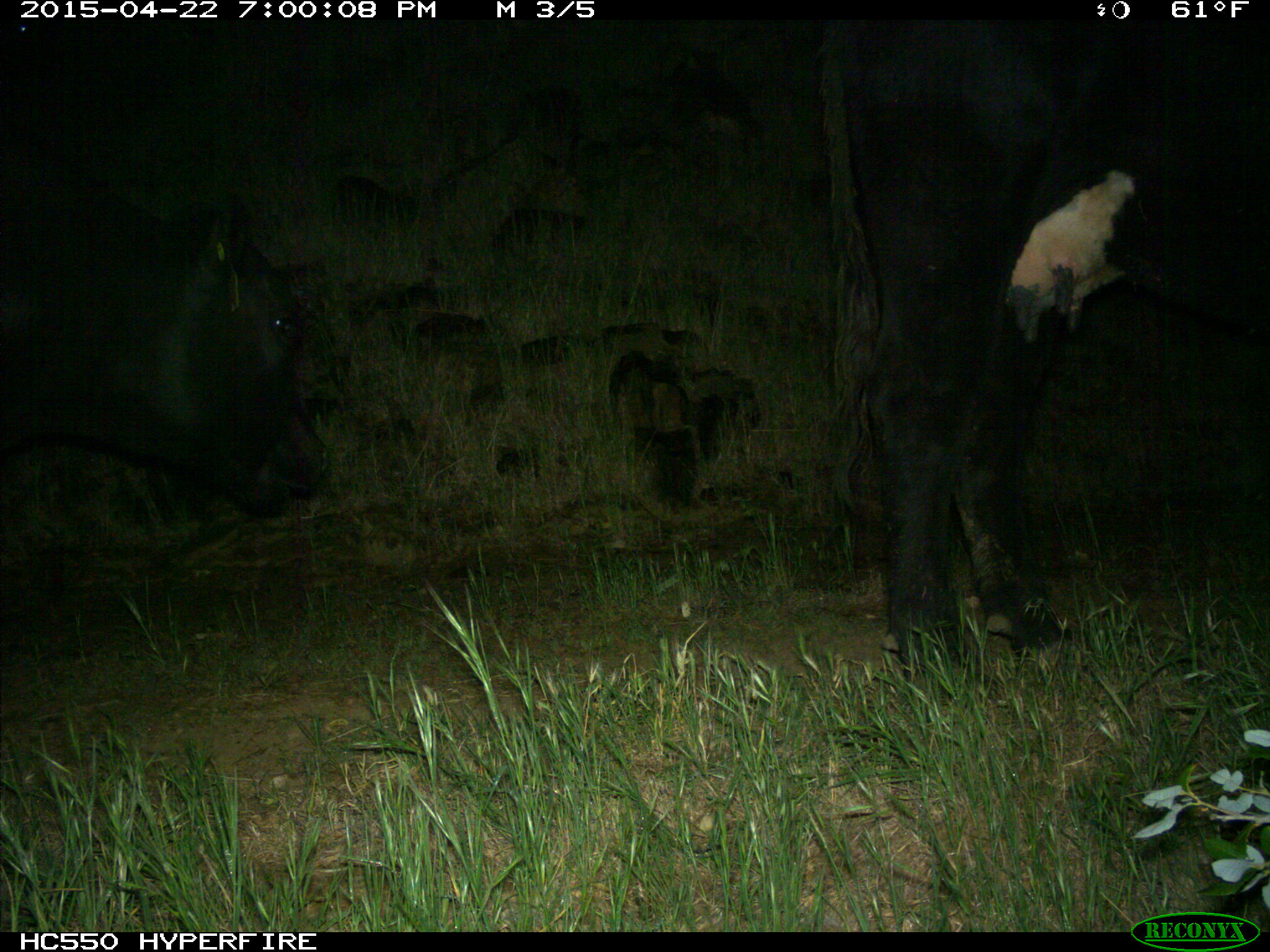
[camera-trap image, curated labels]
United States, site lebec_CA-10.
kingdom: Animalia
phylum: Chordata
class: Mammalia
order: Artiodactyla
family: Bovidae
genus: Bos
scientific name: Bos taurus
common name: domestic cow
Bos taurus (domestic cow).